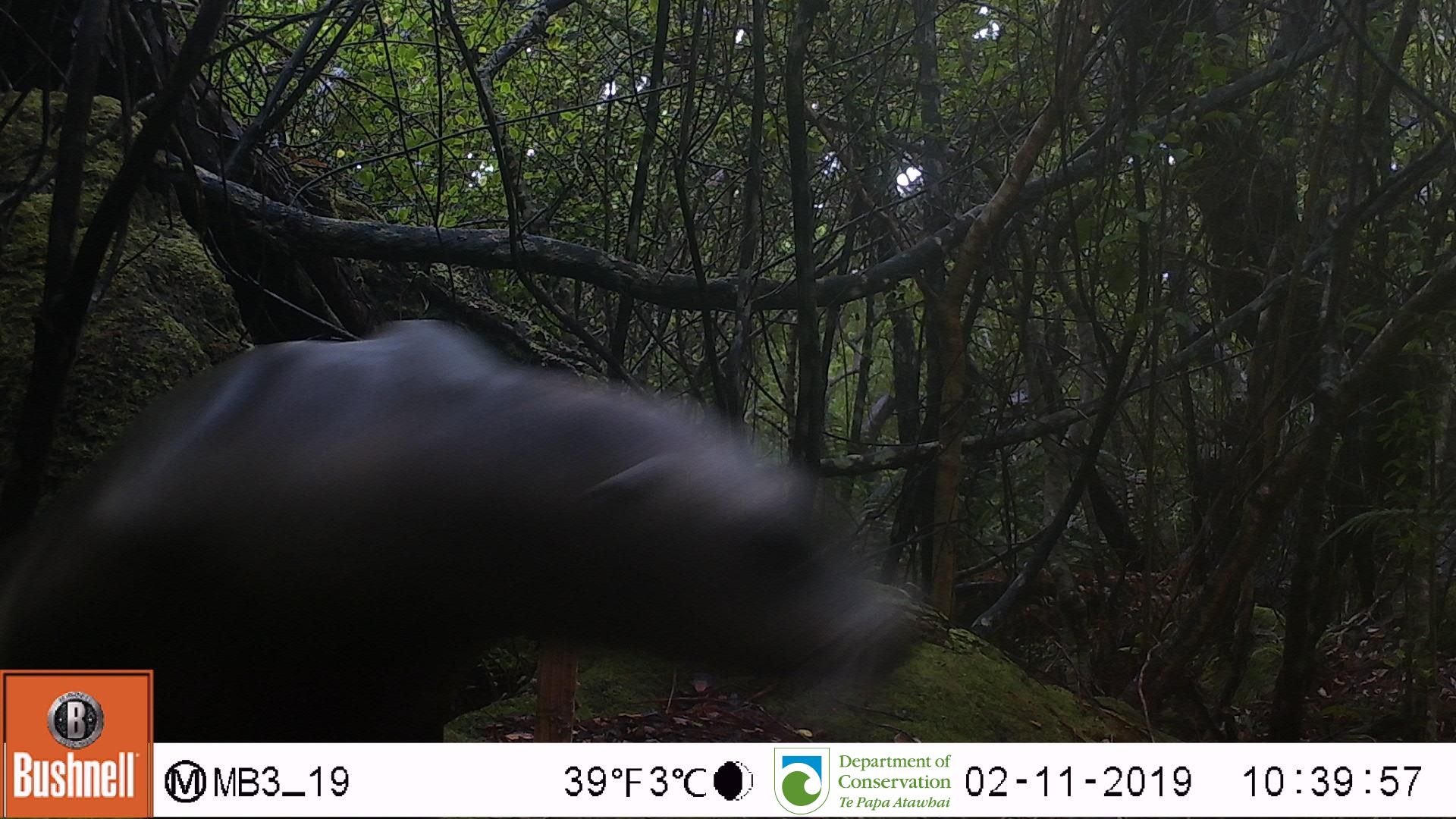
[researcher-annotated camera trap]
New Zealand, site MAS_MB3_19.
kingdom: Animalia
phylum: Chordata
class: Mammalia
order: Carnivora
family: Otariidae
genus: Phocarctos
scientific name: Phocarctos hookeri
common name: new zealand sea lion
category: sealion